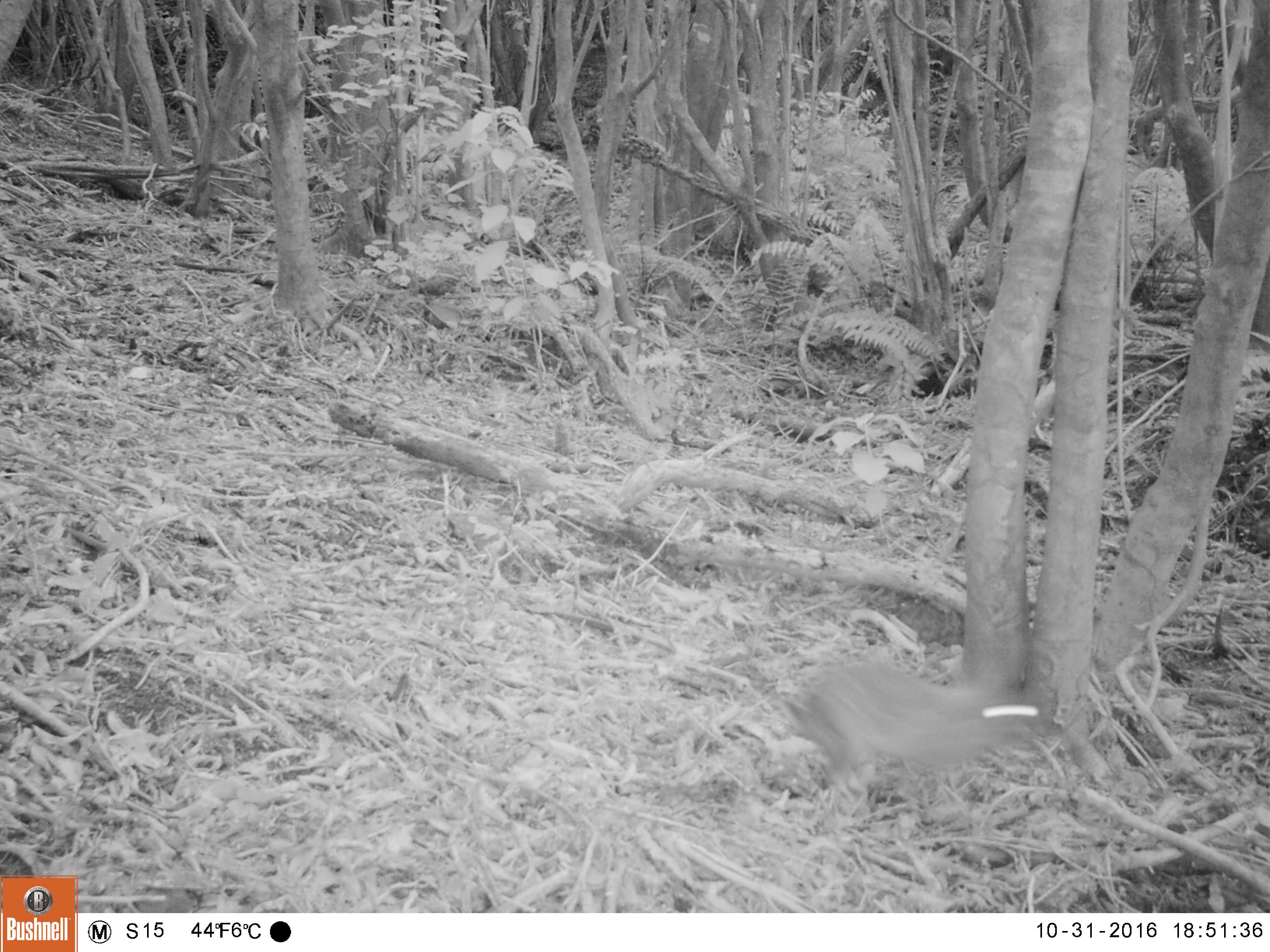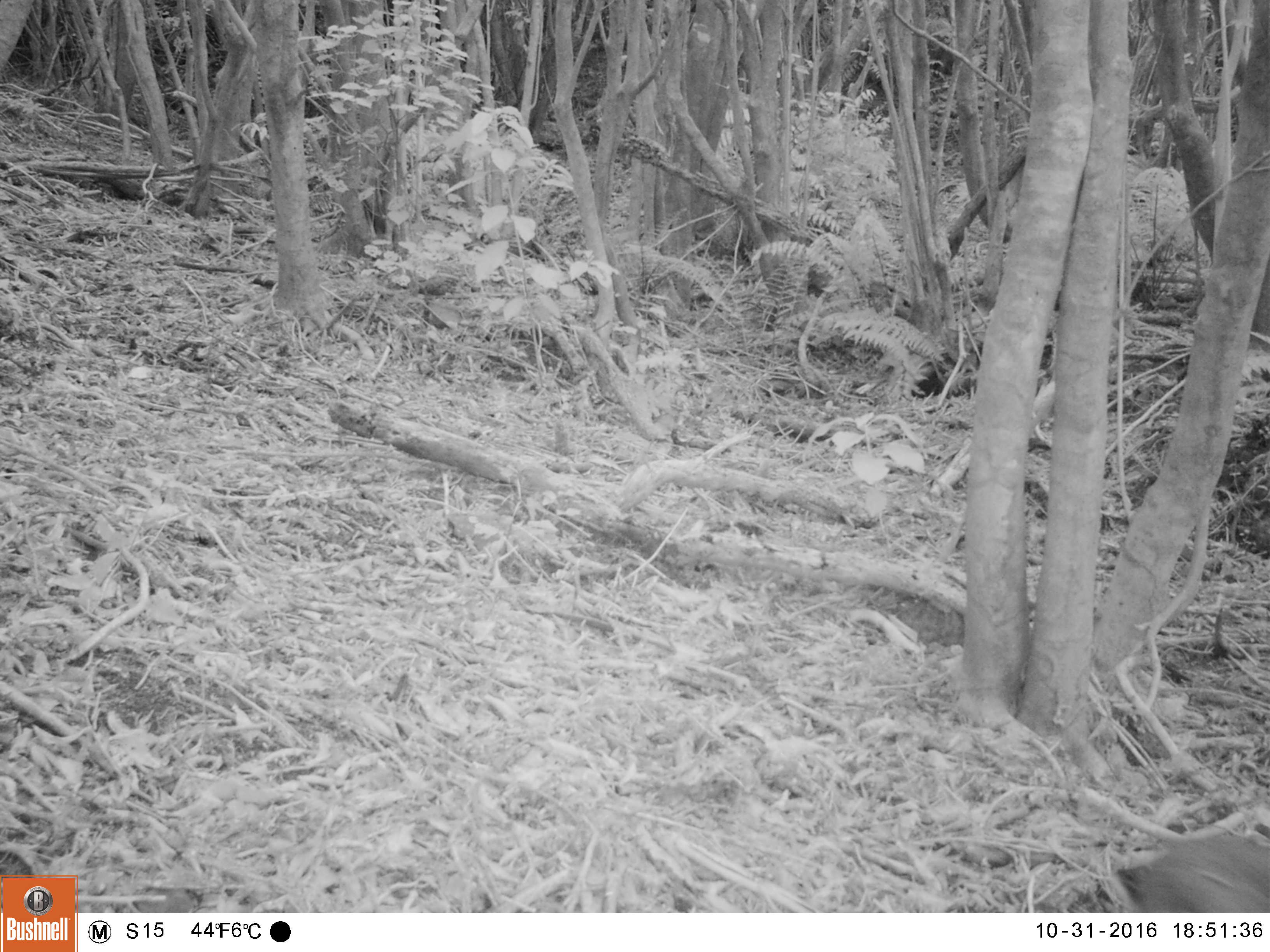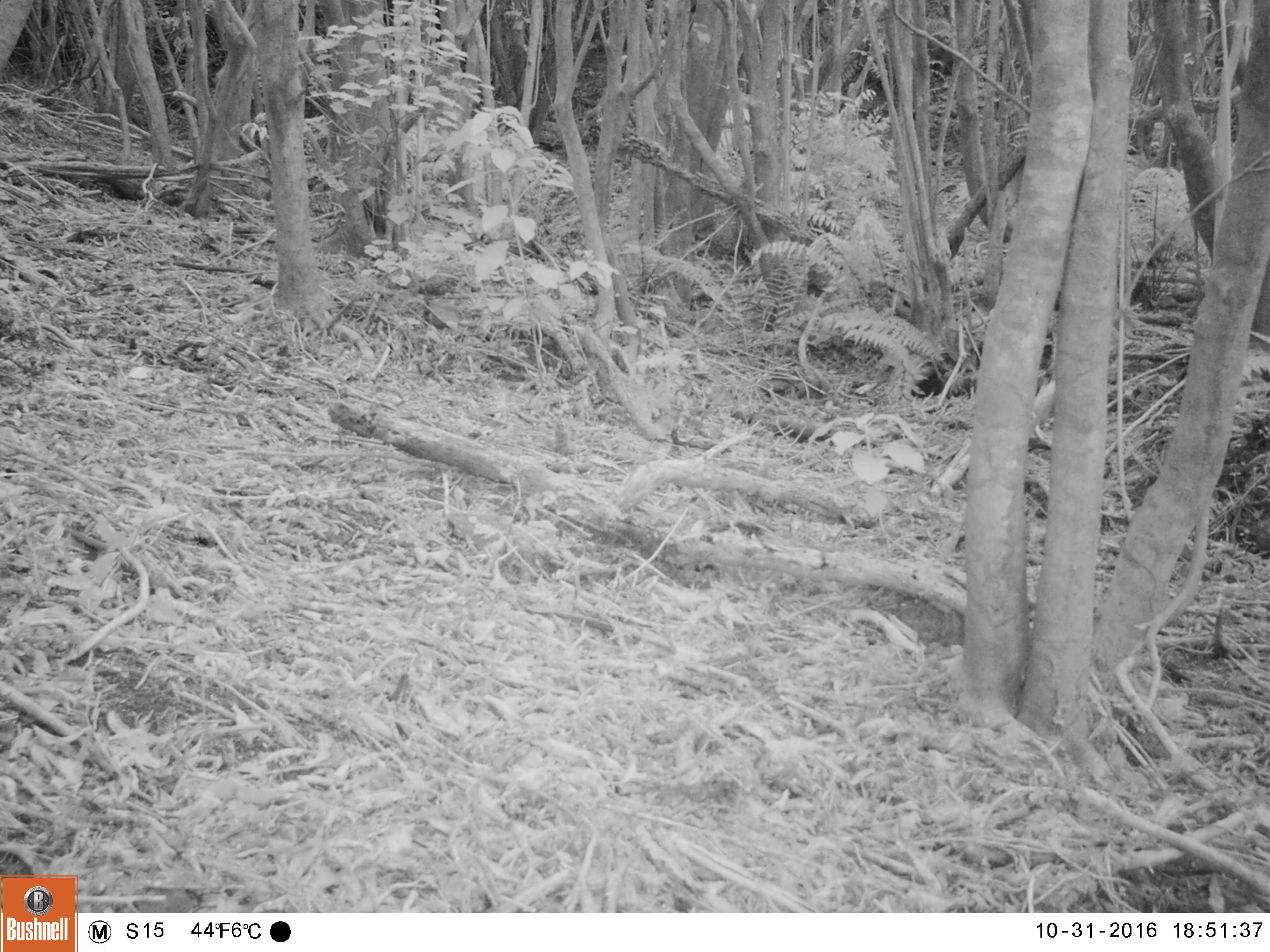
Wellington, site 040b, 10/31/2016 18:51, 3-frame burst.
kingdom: Animalia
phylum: Chordata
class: Mammalia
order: Lagomorpha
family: Leporidae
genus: Lepus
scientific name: Lepus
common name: hare